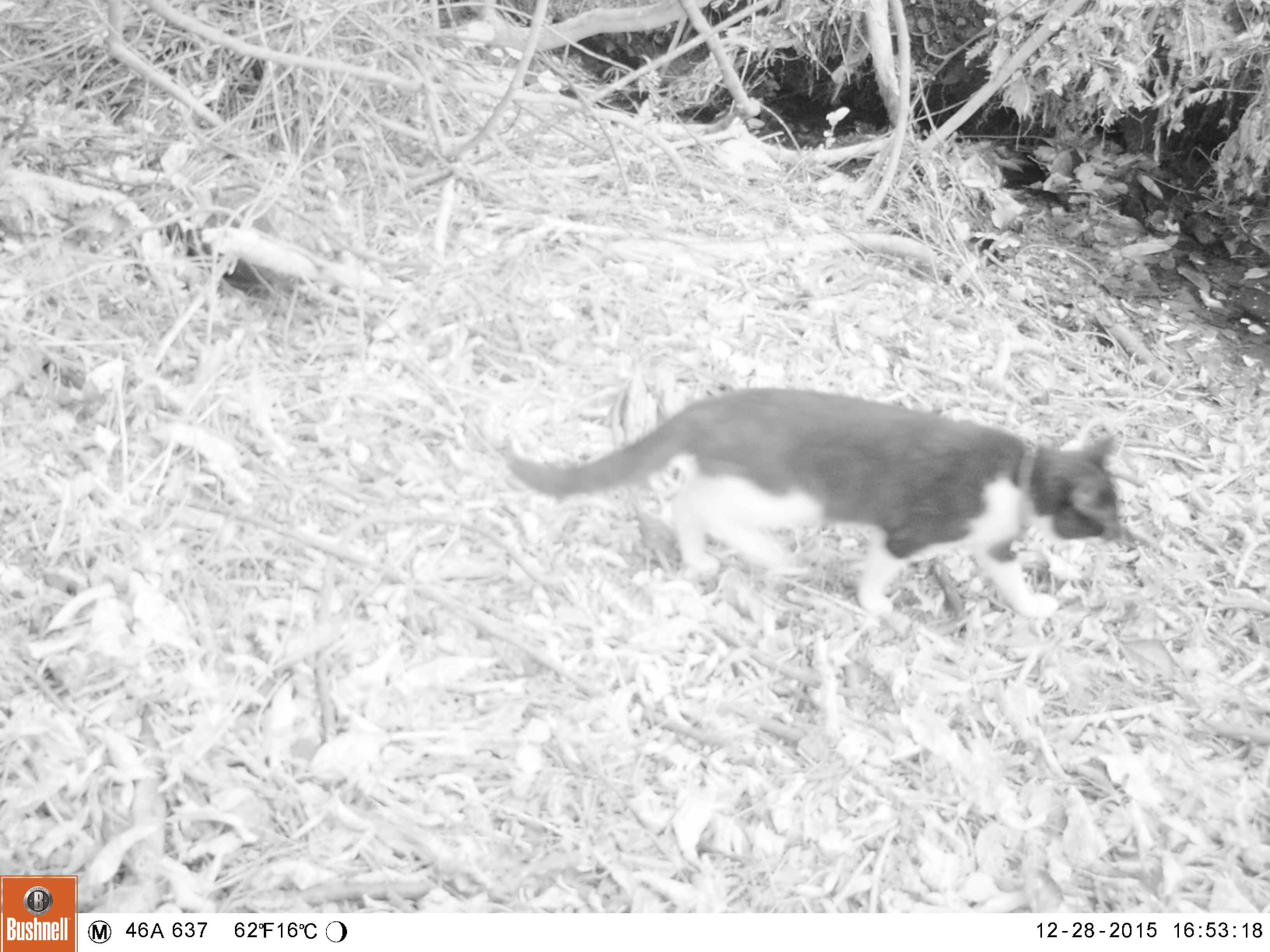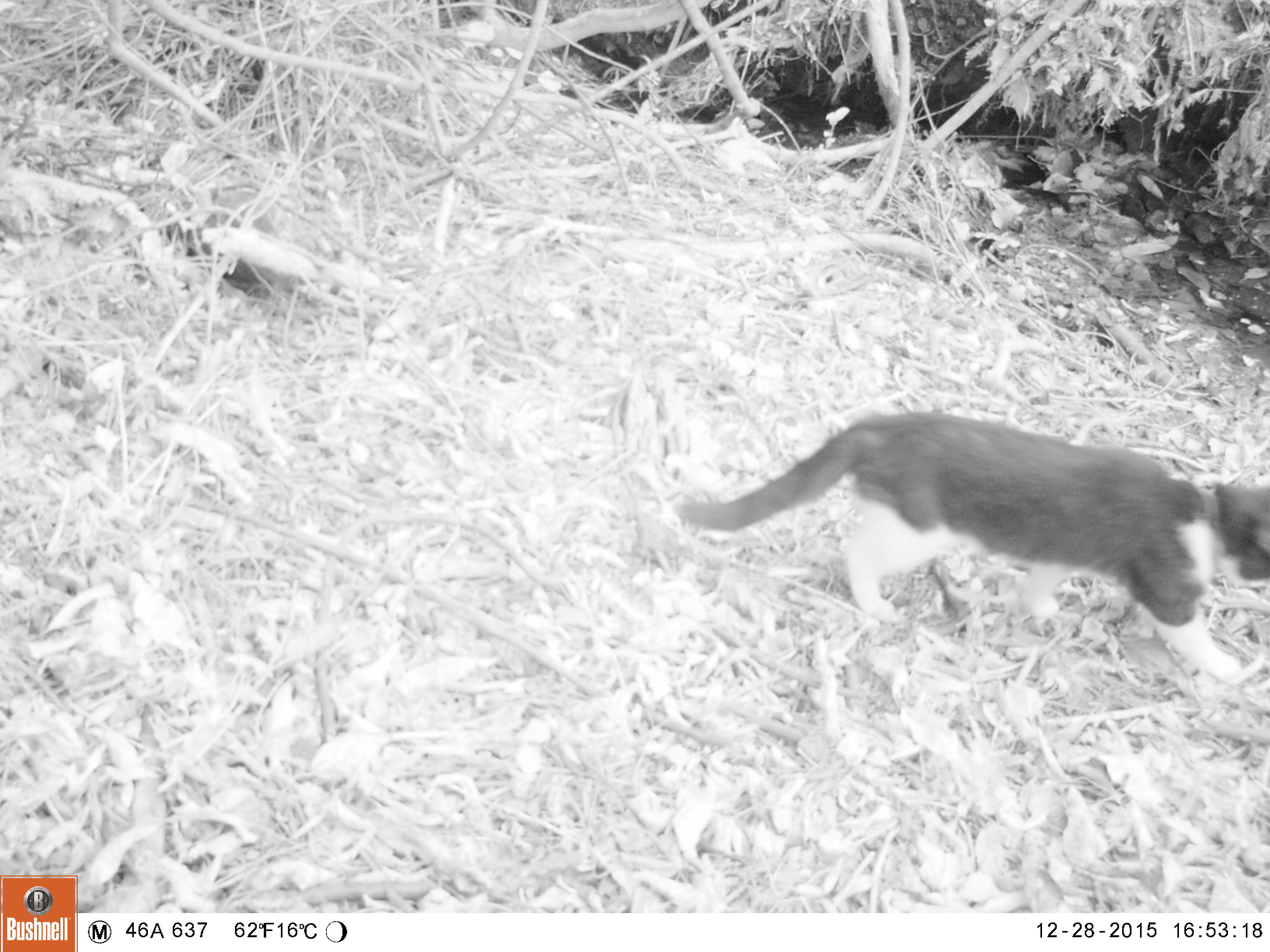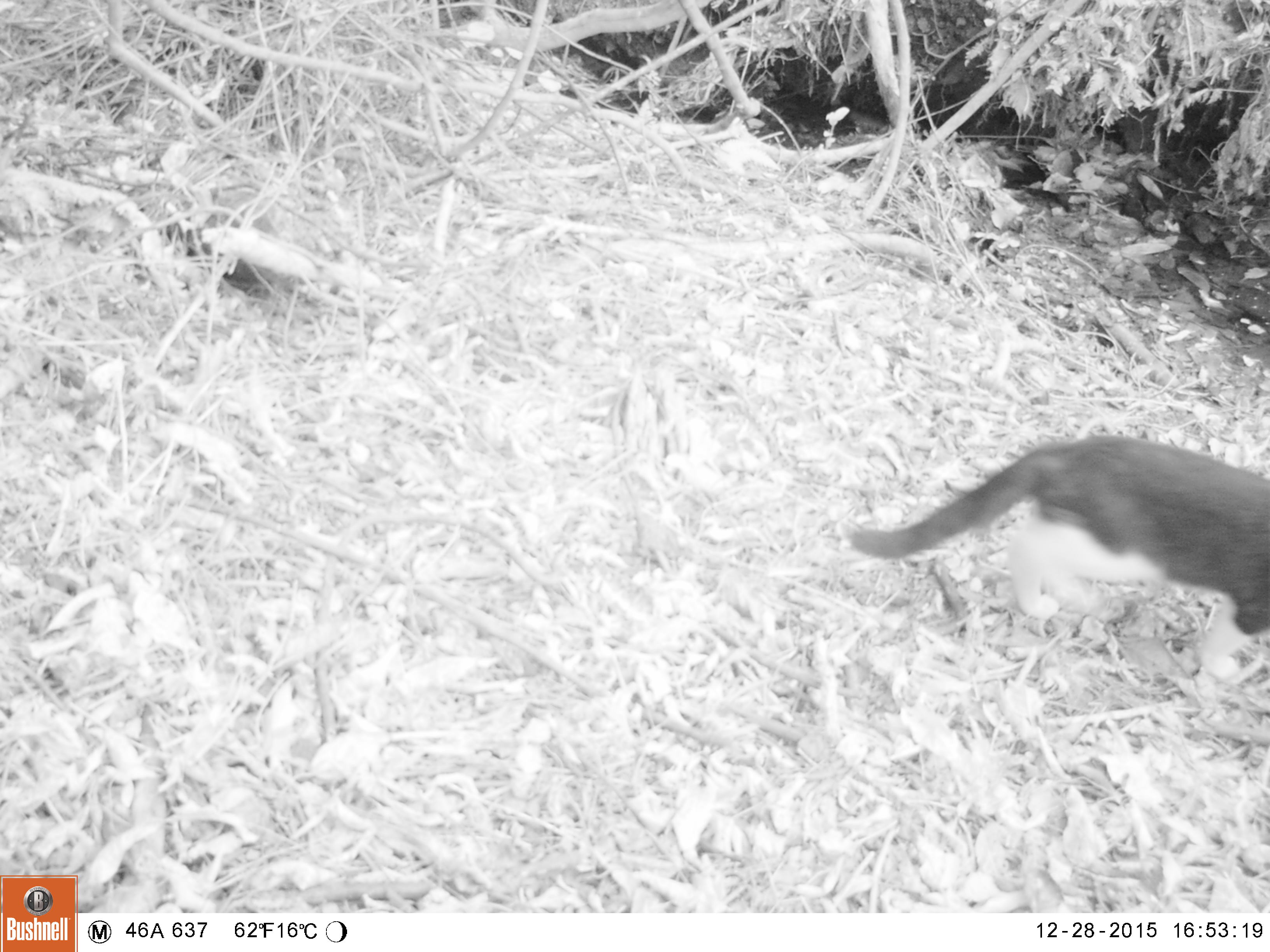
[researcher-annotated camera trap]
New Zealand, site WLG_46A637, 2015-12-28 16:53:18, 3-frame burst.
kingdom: Animalia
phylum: Chordata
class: Mammalia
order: Carnivora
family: Felidae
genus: Felis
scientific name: Felis catus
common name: domestic cat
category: cat